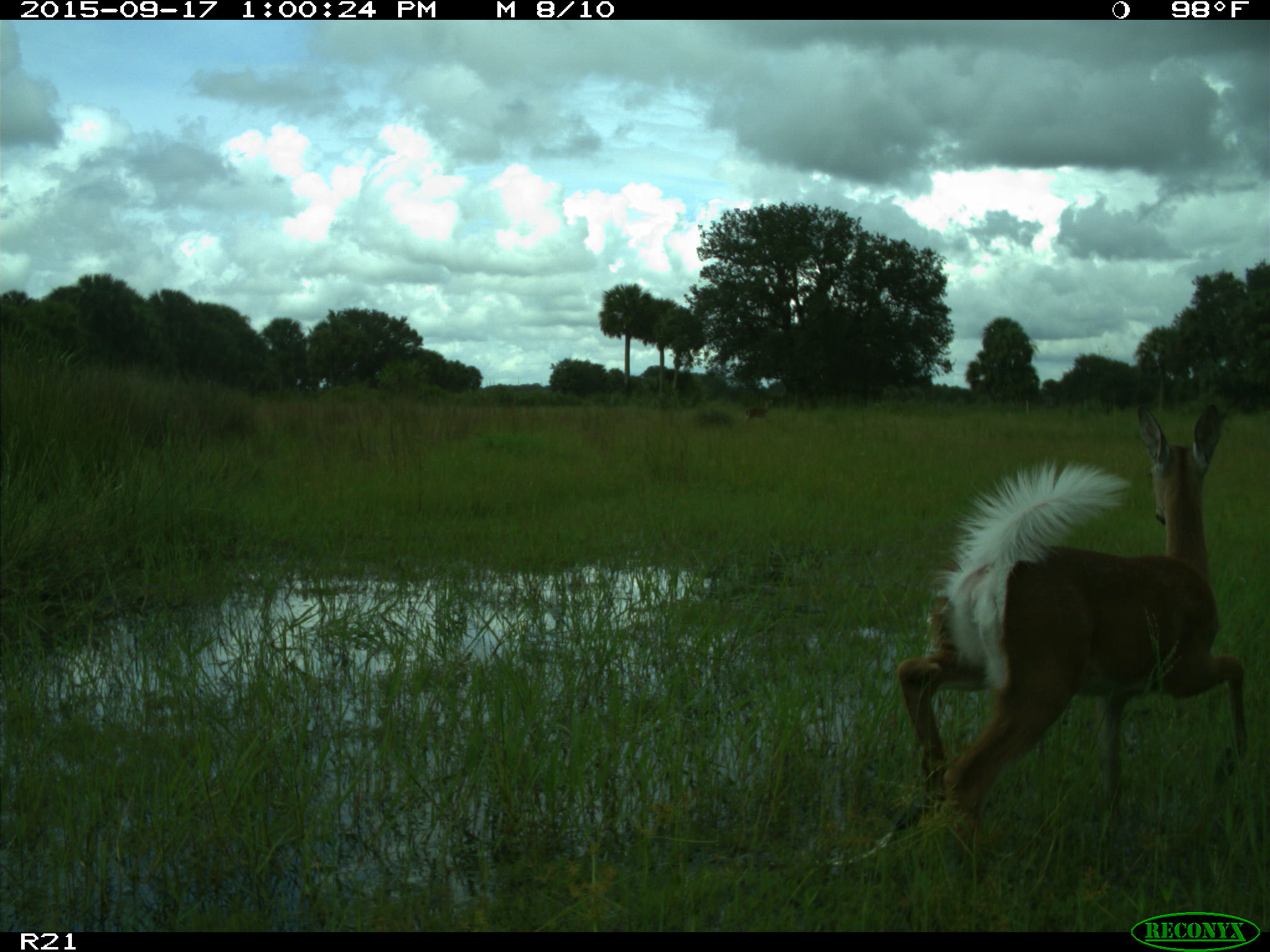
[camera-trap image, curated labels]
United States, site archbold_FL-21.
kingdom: Animalia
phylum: Chordata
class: Mammalia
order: Artiodactyla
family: Cervidae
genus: Odocoileus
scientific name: Odocoileus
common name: deer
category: unidentified deer